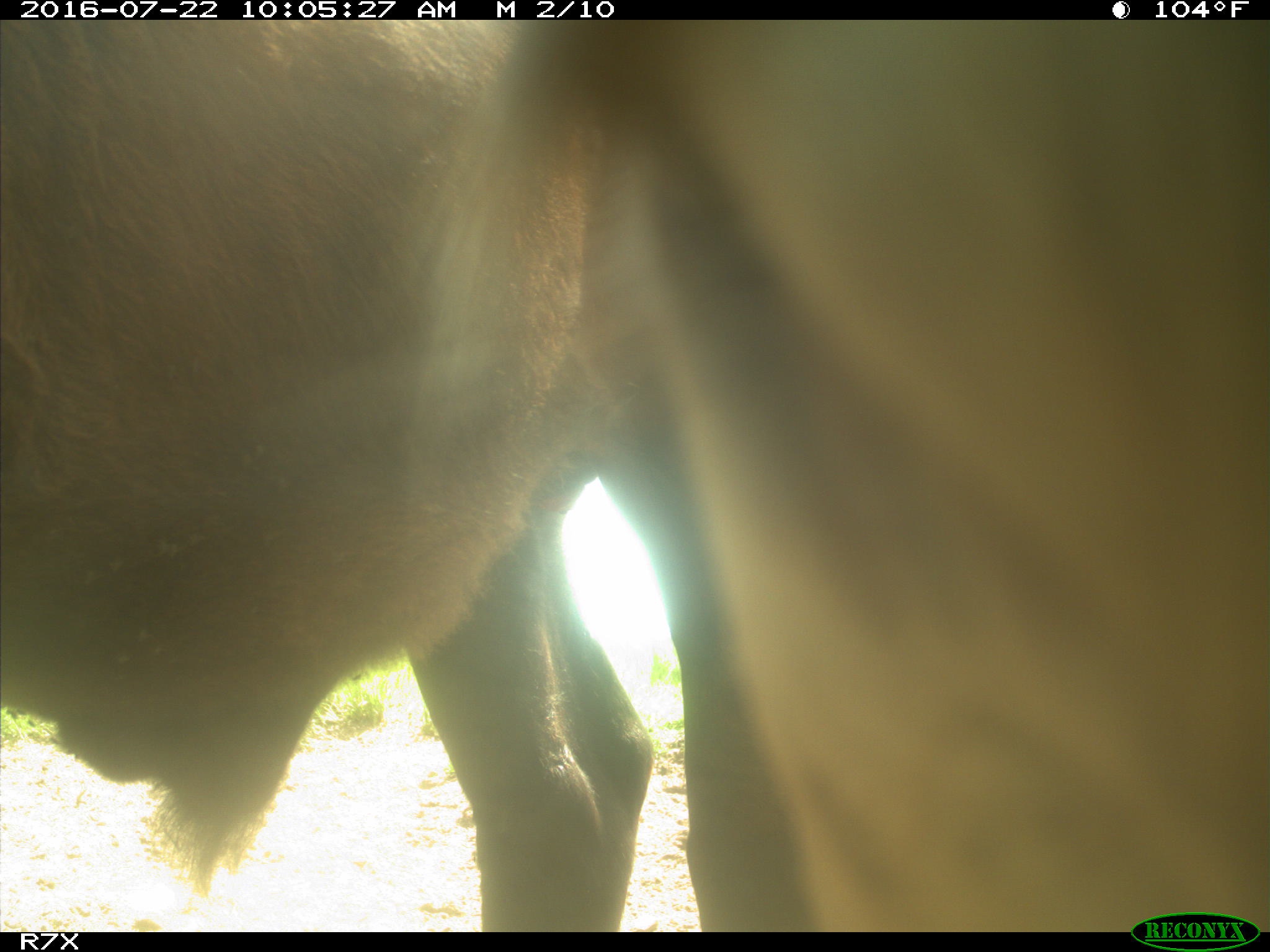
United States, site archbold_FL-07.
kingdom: Animalia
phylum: Chordata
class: Mammalia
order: Artiodactyla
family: Bovidae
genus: Bos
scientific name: Bos taurus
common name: domestic cow